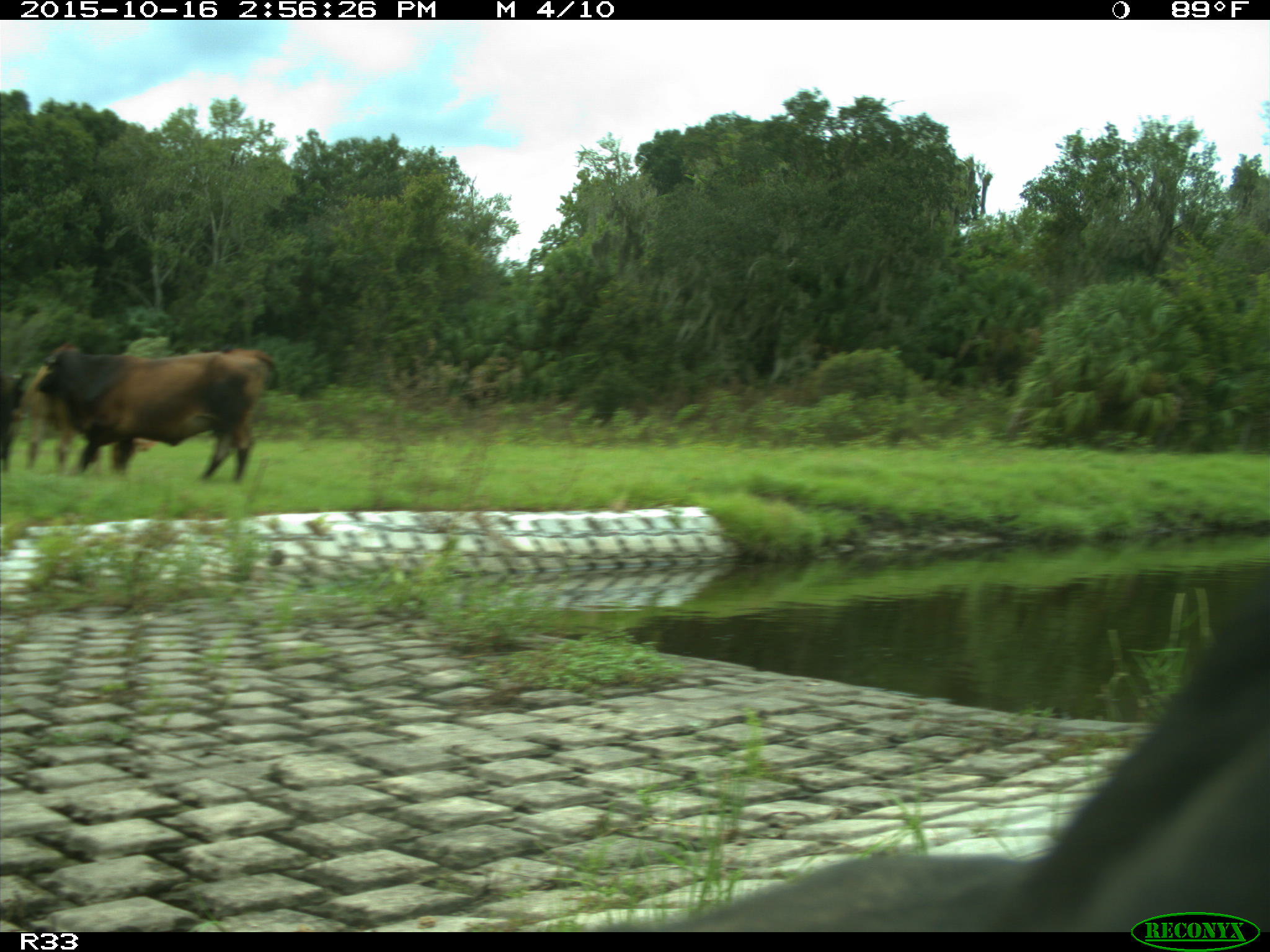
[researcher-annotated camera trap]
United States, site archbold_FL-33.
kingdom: Animalia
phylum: Chordata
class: Mammalia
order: Artiodactyla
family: Bovidae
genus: Bos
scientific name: Bos taurus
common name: domestic cow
Bos taurus (domestic cow).